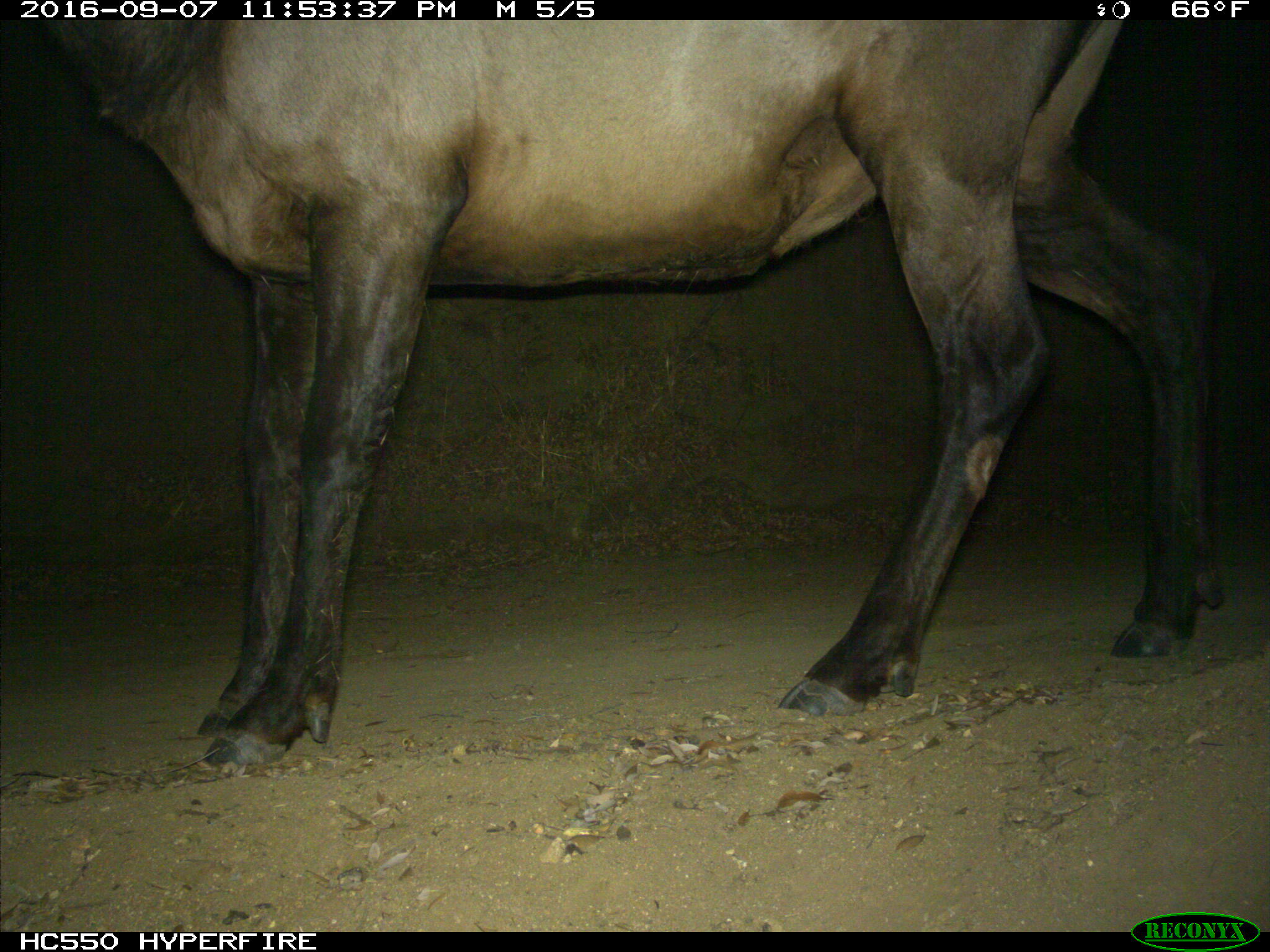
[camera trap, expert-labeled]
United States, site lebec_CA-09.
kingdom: Animalia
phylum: Chordata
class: Mammalia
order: Artiodactyla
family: Cervidae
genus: Cervus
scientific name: Cervus canadensis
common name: elk